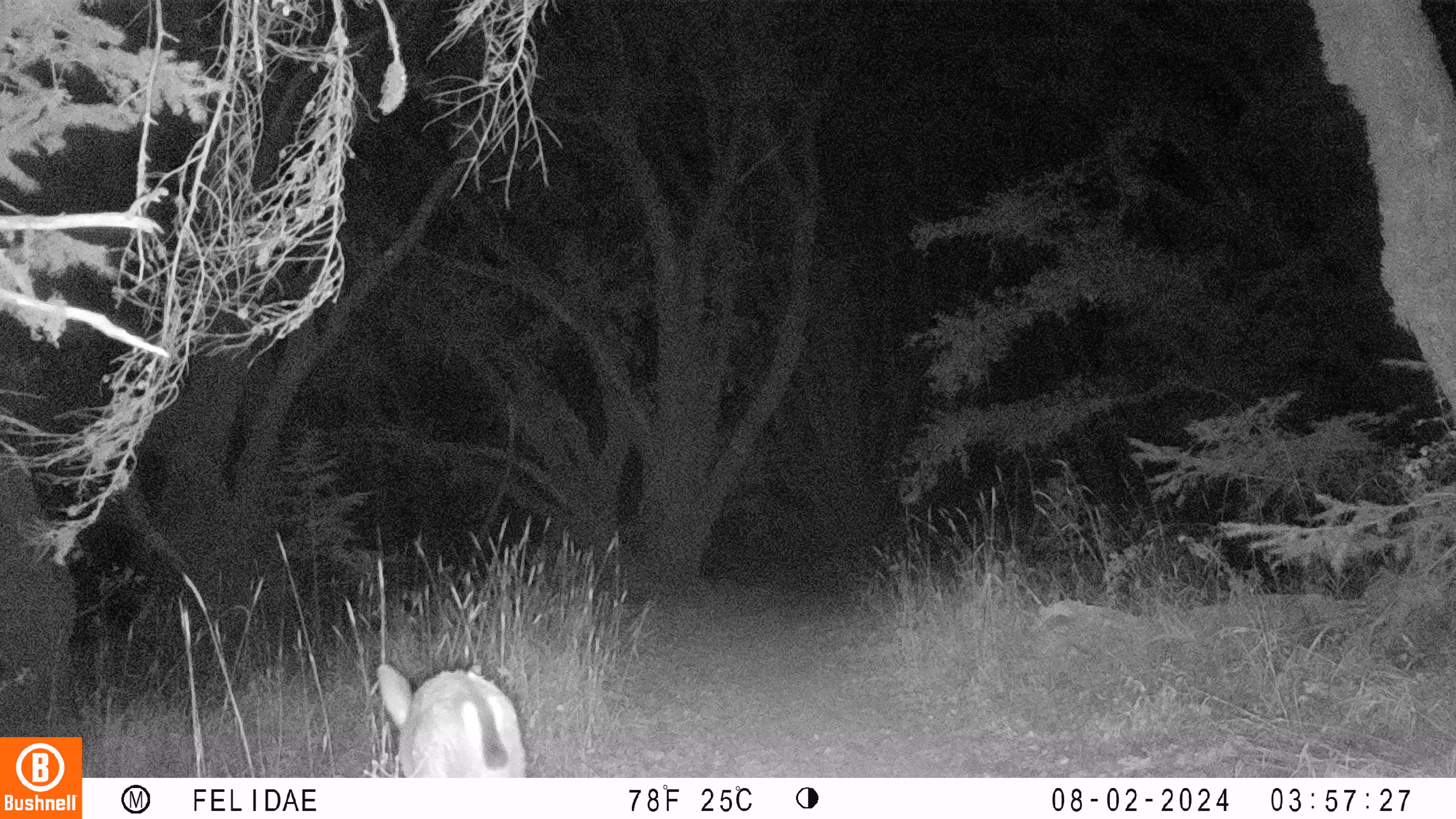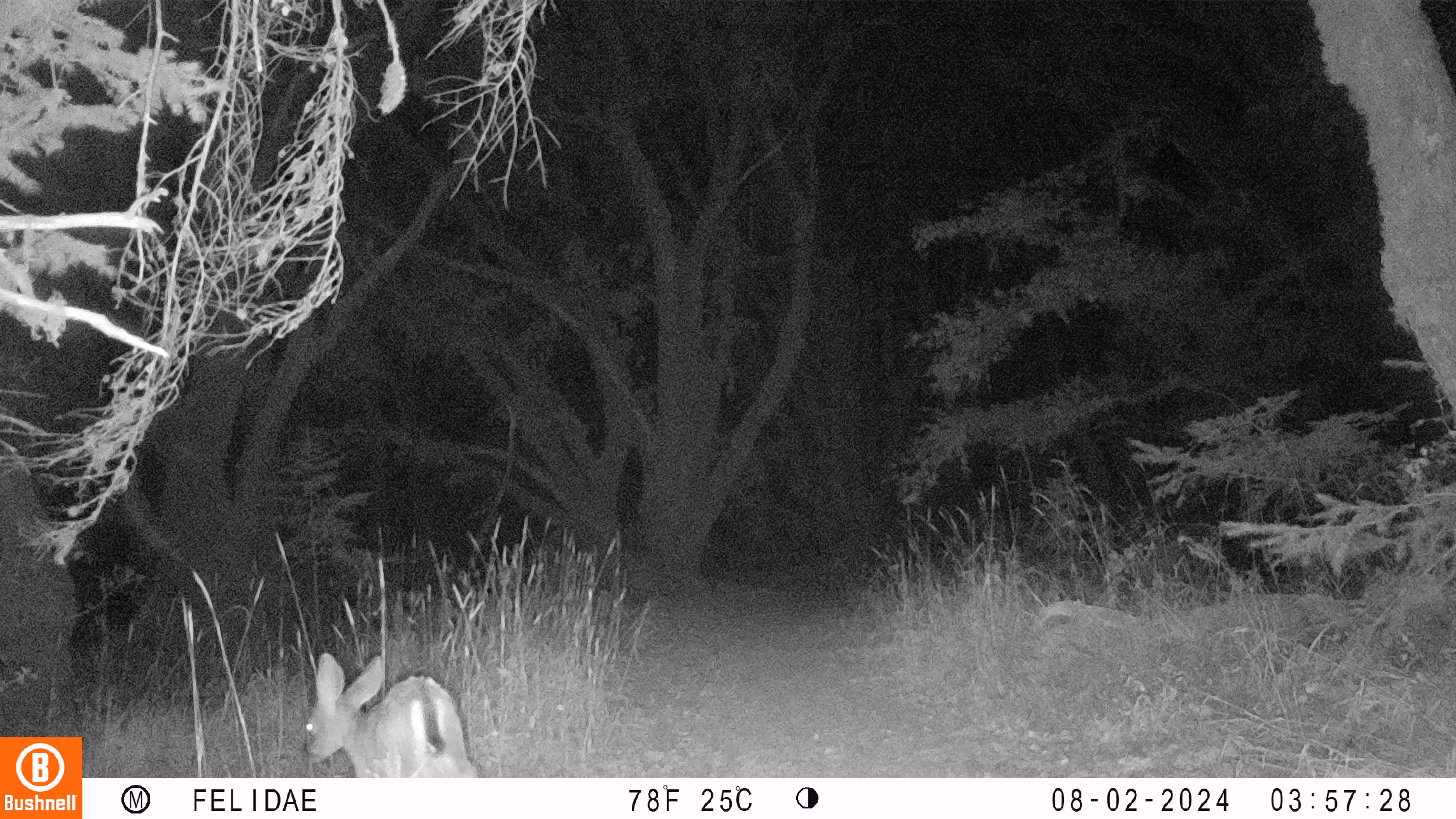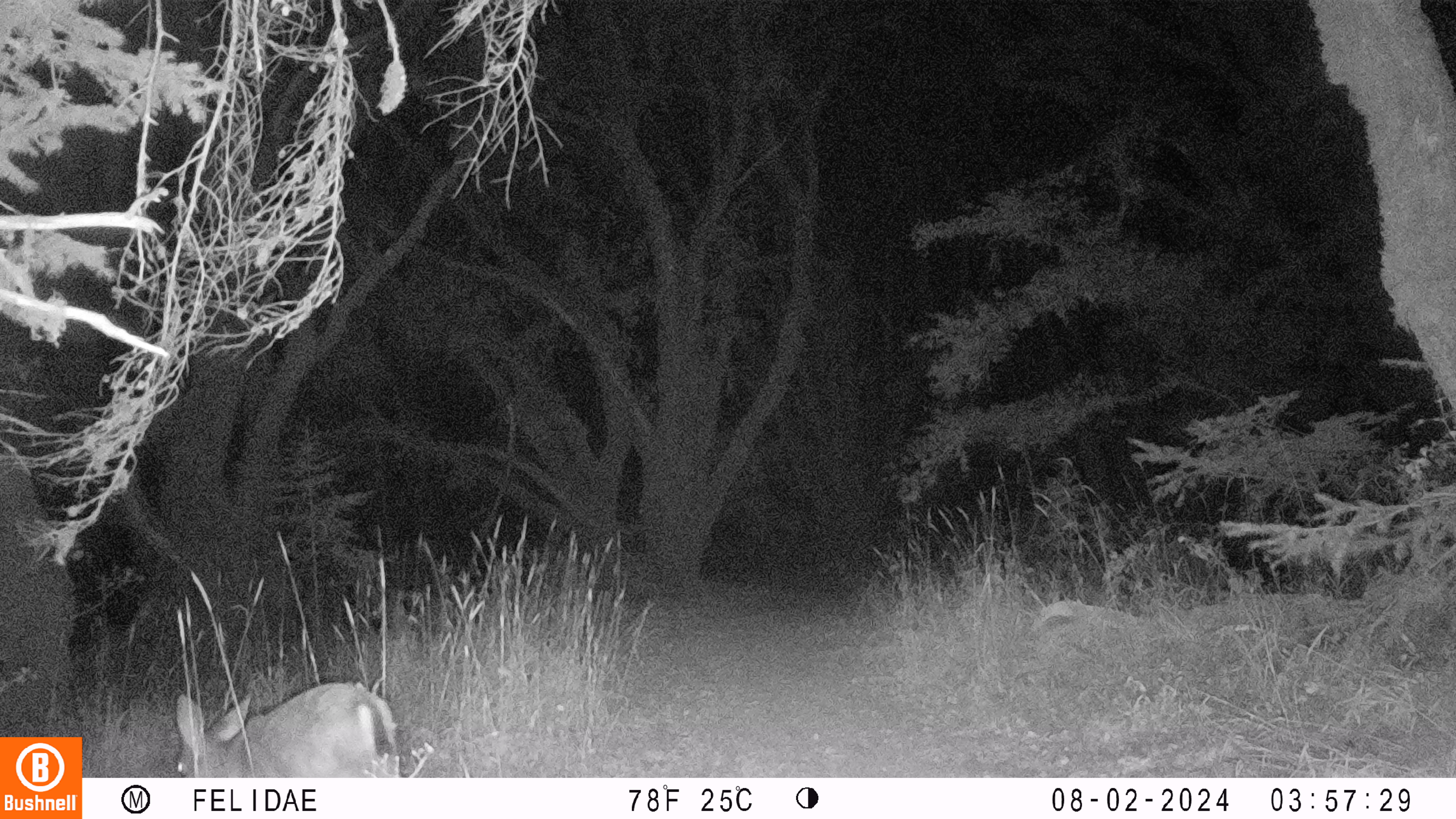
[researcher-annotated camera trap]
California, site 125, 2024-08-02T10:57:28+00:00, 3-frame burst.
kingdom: Animalia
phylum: Chordata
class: Mammalia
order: Artiodactyla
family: Cervidae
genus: Odocoileus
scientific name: Odocoileus hemionus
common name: mule deer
Mule deer (Odocoileus hemionus).